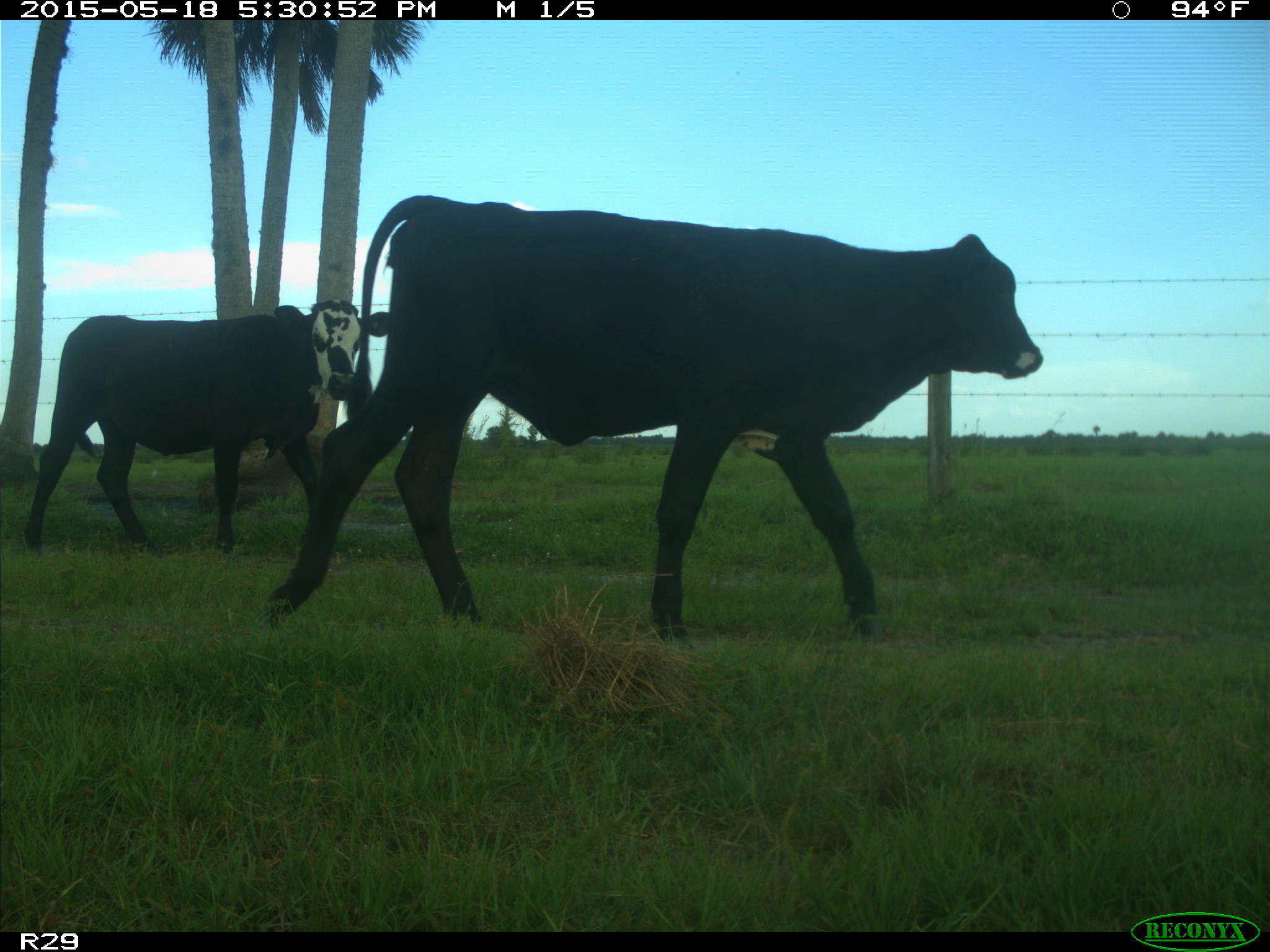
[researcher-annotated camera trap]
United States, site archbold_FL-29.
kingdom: Animalia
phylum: Chordata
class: Mammalia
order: Artiodactyla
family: Bovidae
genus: Bos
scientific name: Bos taurus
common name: domestic cow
Bos taurus (domestic cow).